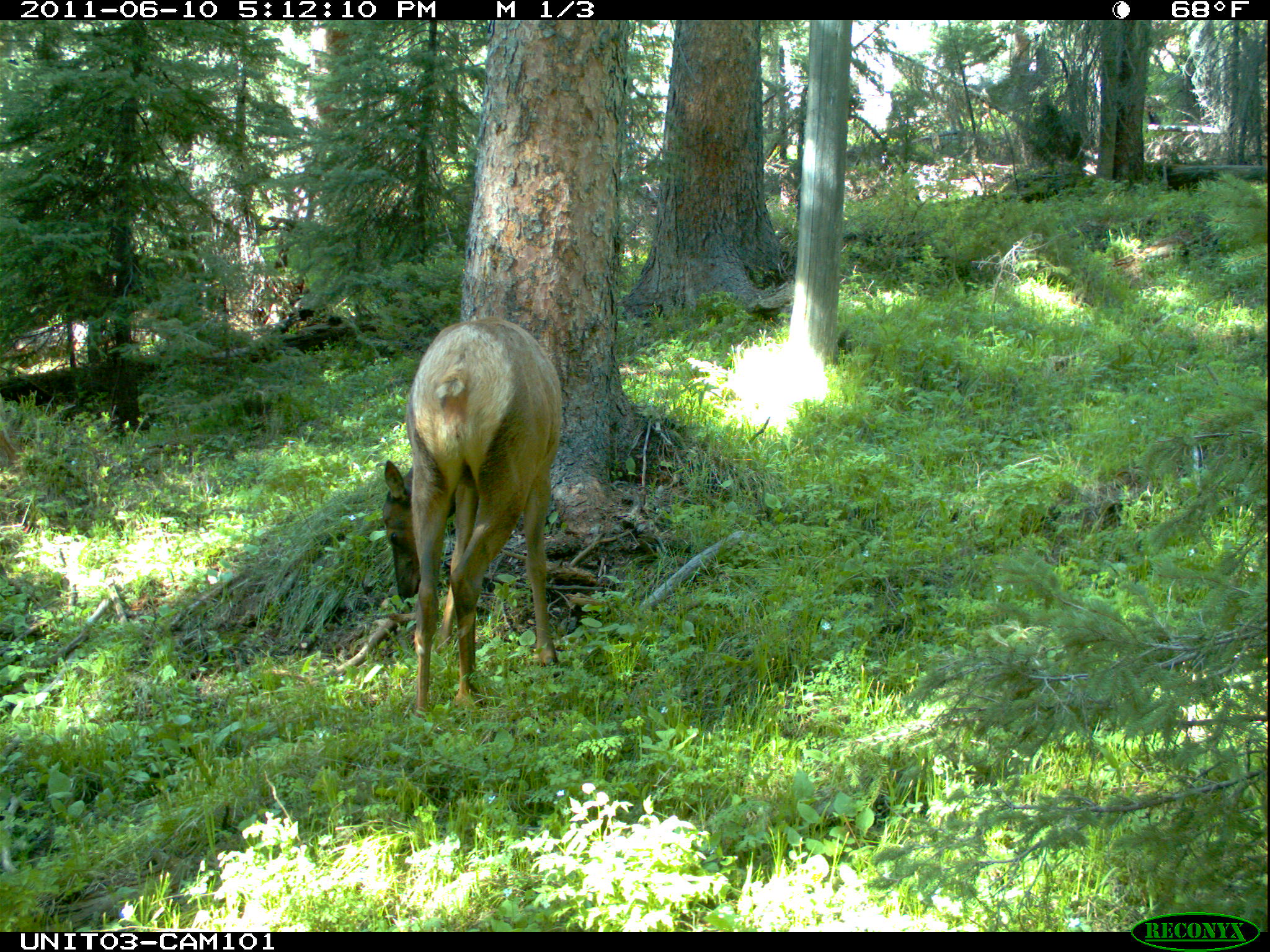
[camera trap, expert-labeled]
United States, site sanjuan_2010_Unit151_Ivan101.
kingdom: Animalia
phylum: Chordata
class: Mammalia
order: Artiodactyla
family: Cervidae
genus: Cervus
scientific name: Cervus elaphus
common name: red deer